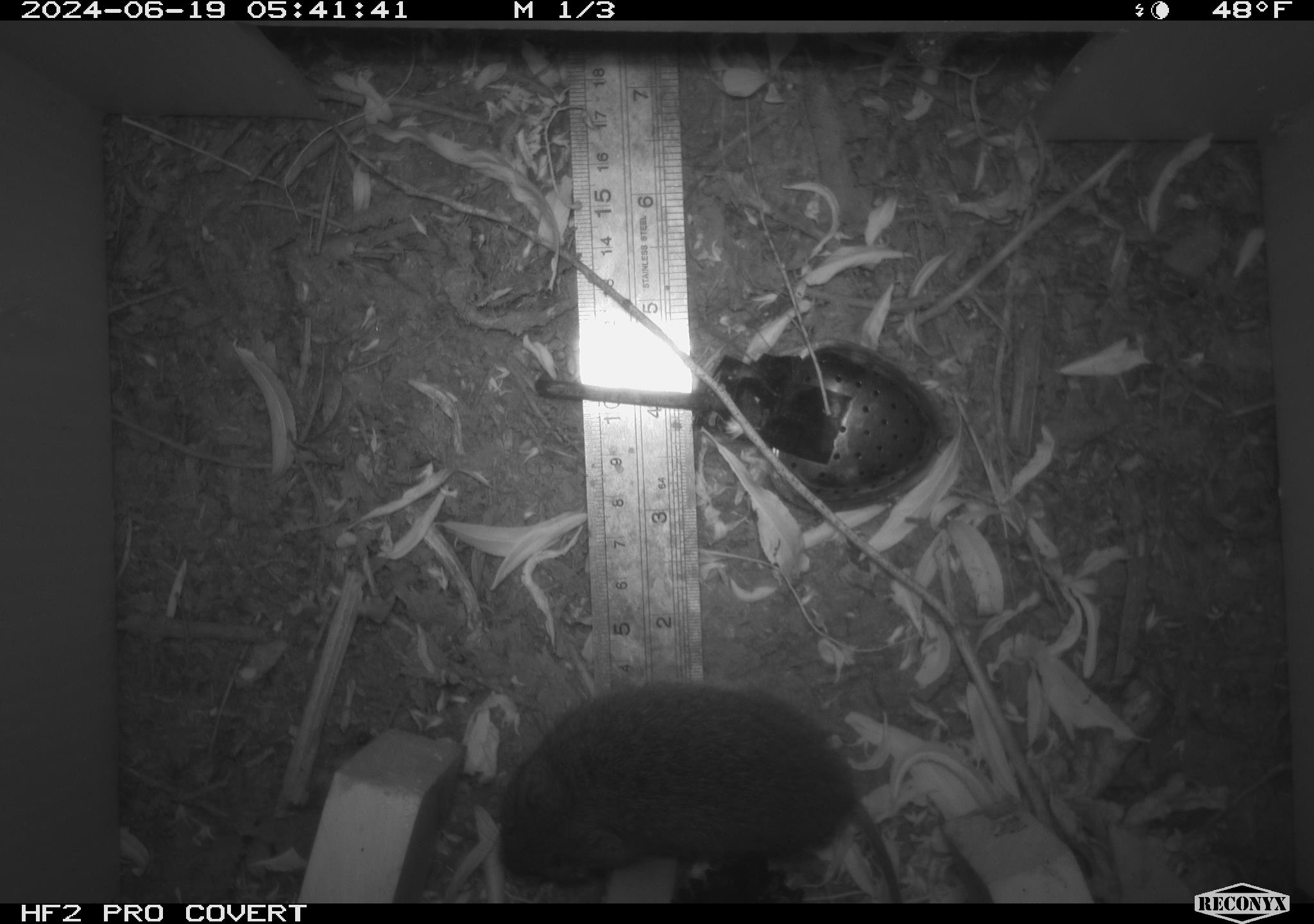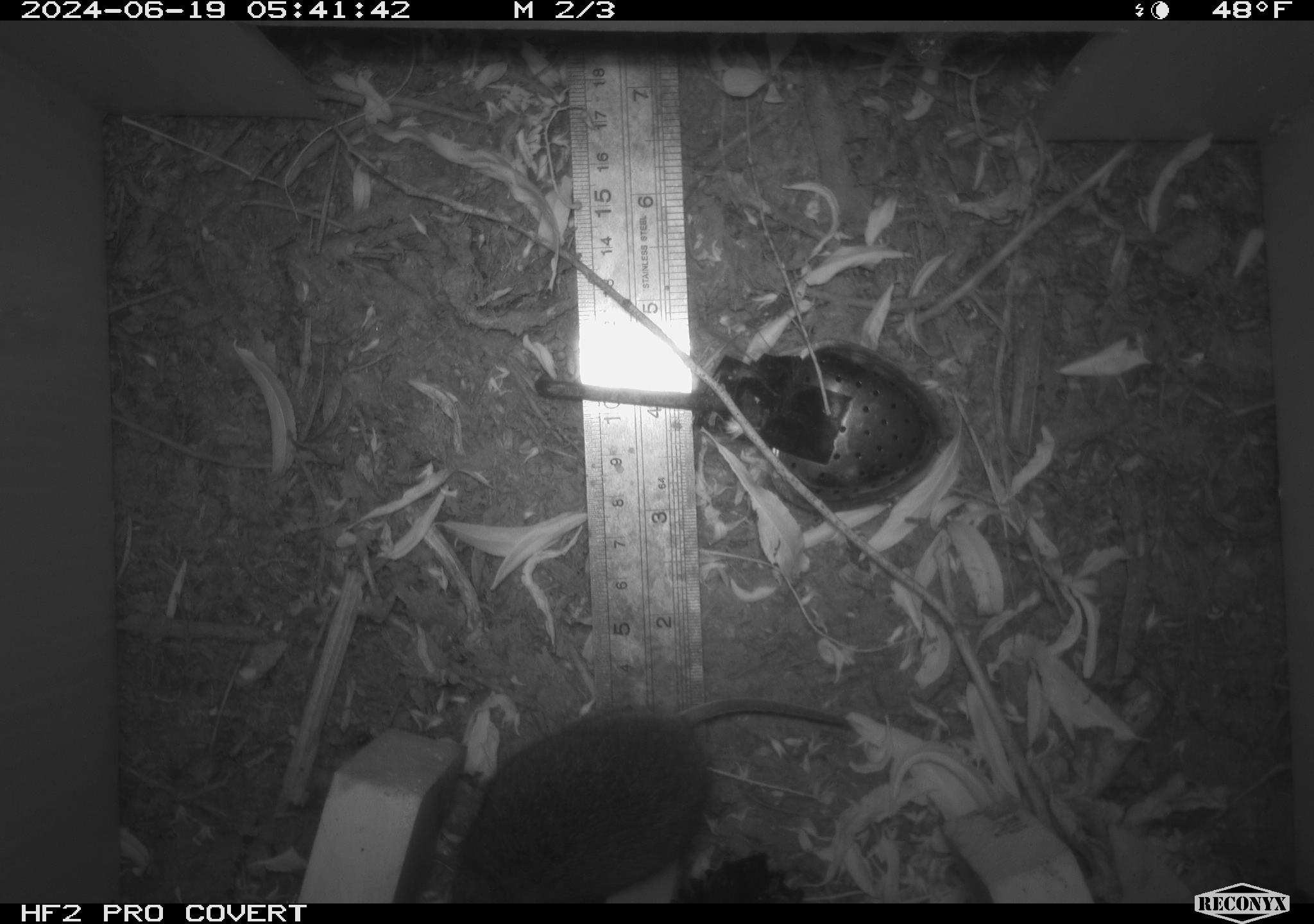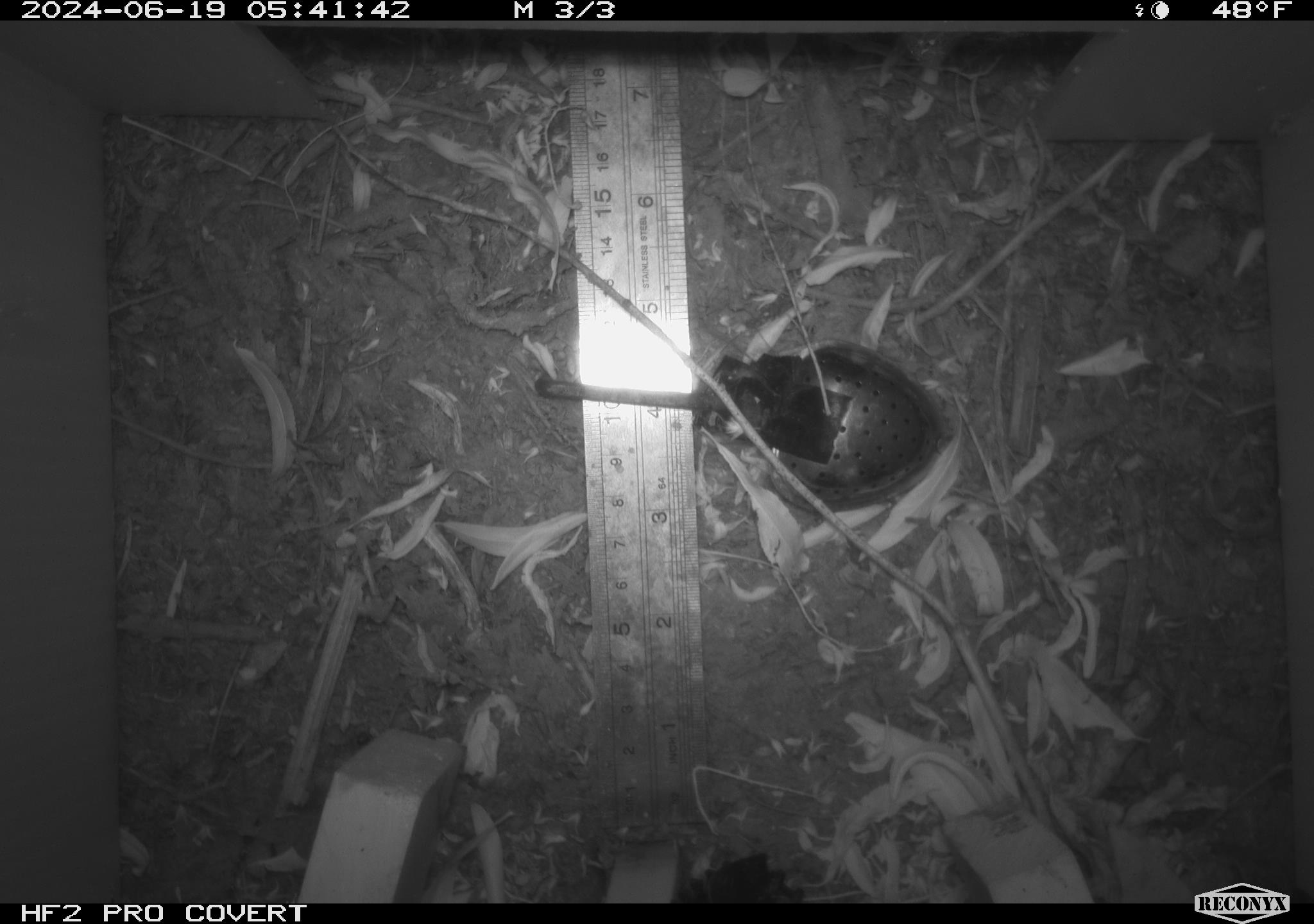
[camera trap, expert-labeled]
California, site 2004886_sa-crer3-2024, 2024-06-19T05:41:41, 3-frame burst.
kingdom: Animalia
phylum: Chordata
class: Mammalia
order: Rodentia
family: Cricetidae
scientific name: Arvicolinae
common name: voles, lemmings, and muskrats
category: arvicolinae subfamily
Arvicolinae subfamily (voles, lemmings, and muskrats) (Arvicolinae).